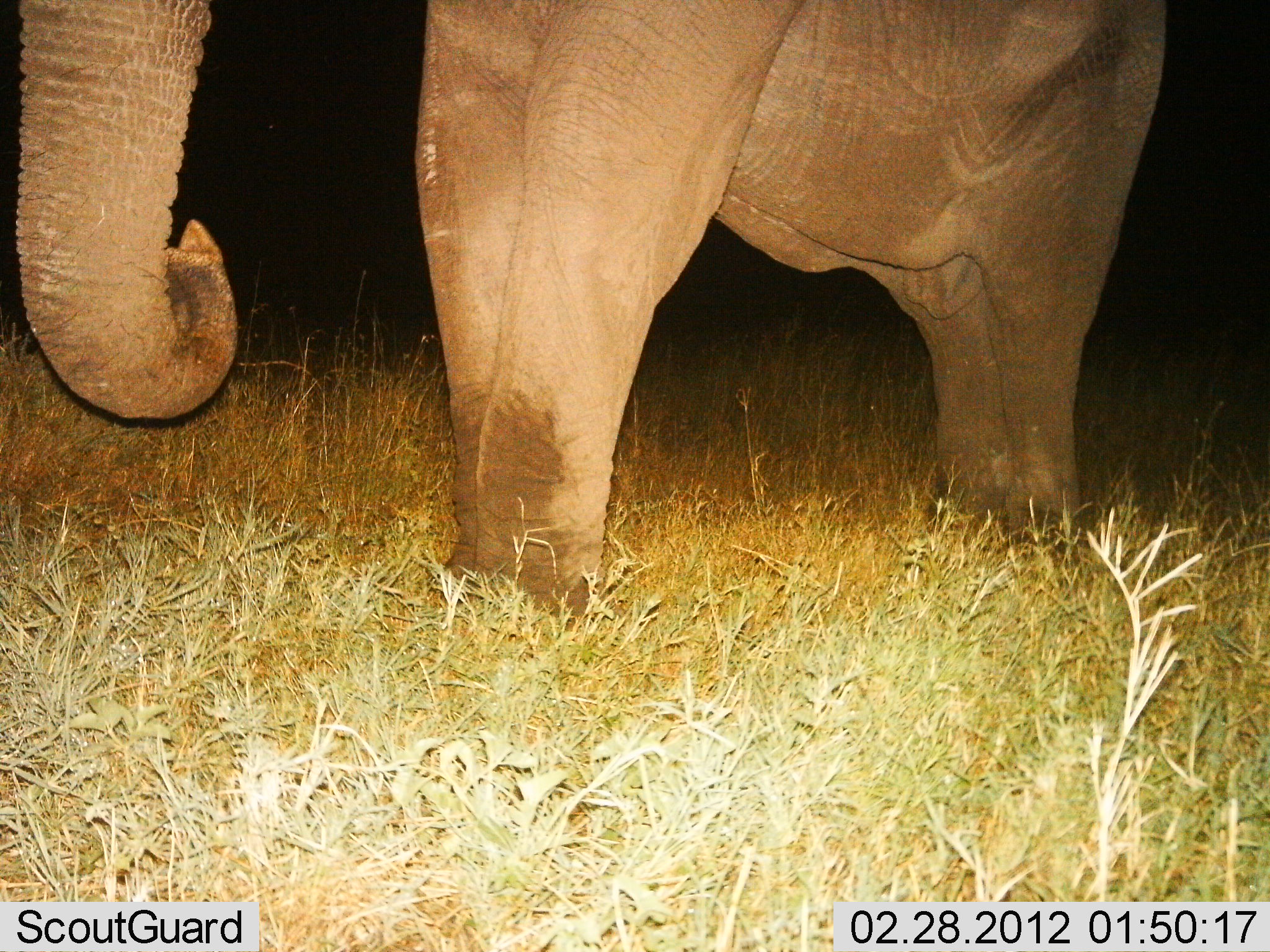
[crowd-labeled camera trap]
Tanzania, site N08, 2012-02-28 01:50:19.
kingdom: Animalia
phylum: Chordata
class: Mammalia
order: Proboscidea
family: Elephantidae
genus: Loxodonta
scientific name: Loxodonta africana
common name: african bush elephant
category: elephant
Elephant (african bush elephant) (Loxodonta africana), count 1. Behavior (volunteer vote fractions): standing 100%, resting 9%, moving 0%, interacting 0%. Young present (vote fraction): 0%. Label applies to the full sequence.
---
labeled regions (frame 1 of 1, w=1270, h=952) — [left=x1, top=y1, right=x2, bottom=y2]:
animal: [left=13, top=1, right=1173, bottom=626]